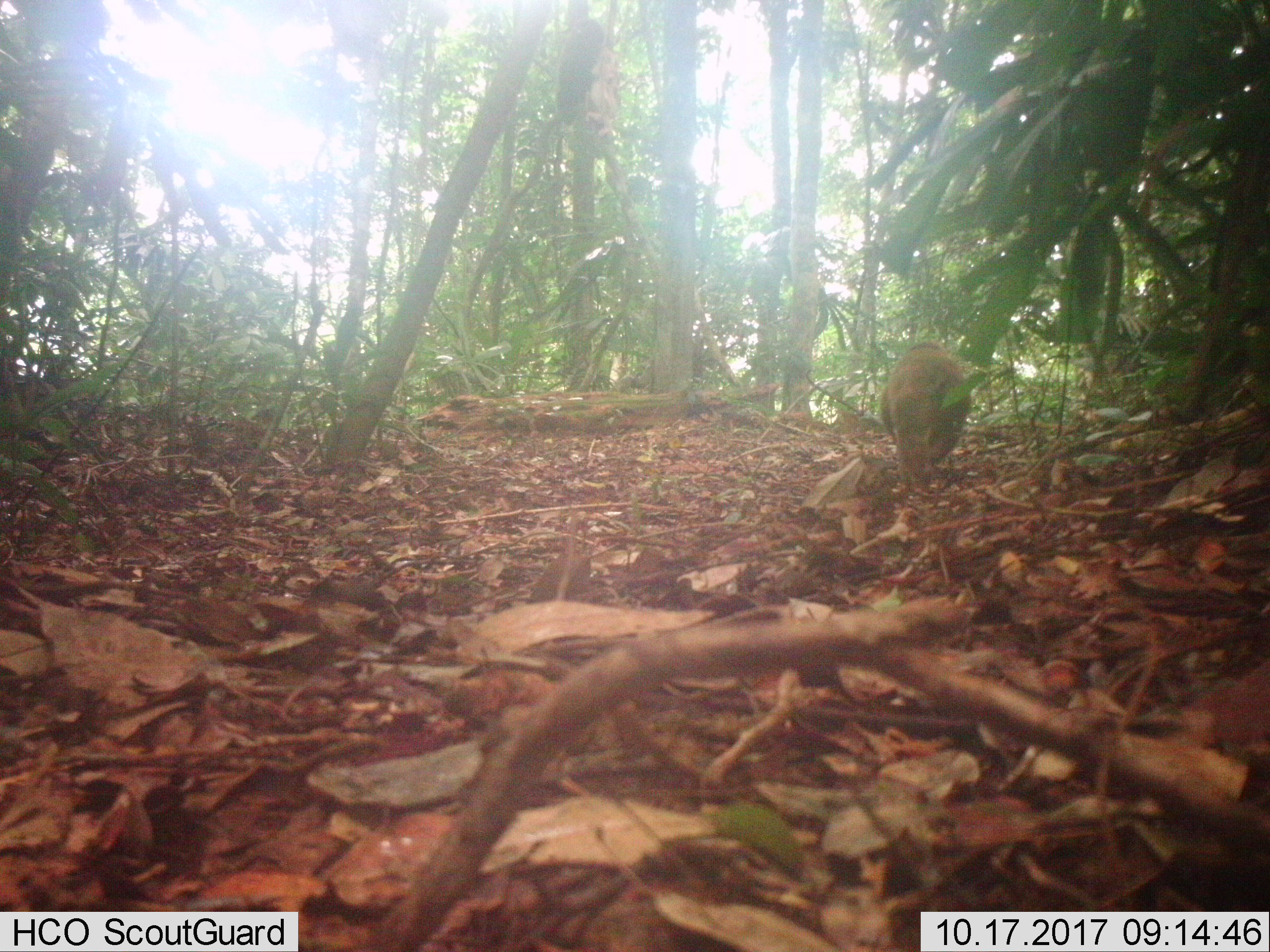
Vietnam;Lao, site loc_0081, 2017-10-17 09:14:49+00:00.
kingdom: Animalia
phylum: Chordata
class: Mammalia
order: Primates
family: Cercopithecidae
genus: Macaca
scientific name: Macaca arctoides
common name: stump-tailed macaque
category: stump tailed macaque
Stump tailed macaque (stump-tailed macaque) (Macaca arctoides). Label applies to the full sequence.